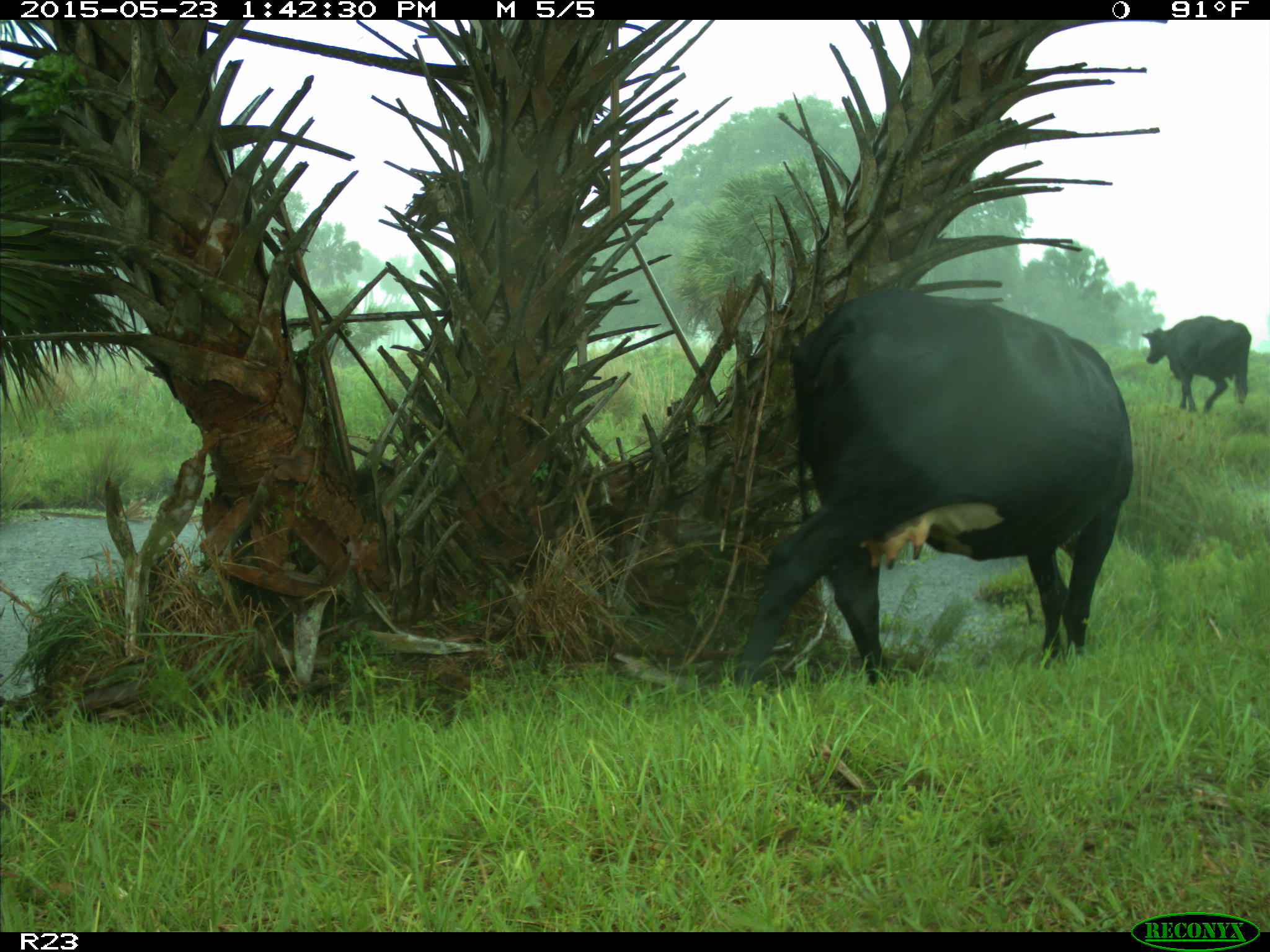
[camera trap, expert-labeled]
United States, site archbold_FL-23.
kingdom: Animalia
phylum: Chordata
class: Mammalia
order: Artiodactyla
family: Bovidae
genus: Bos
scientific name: Bos taurus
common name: domestic cow